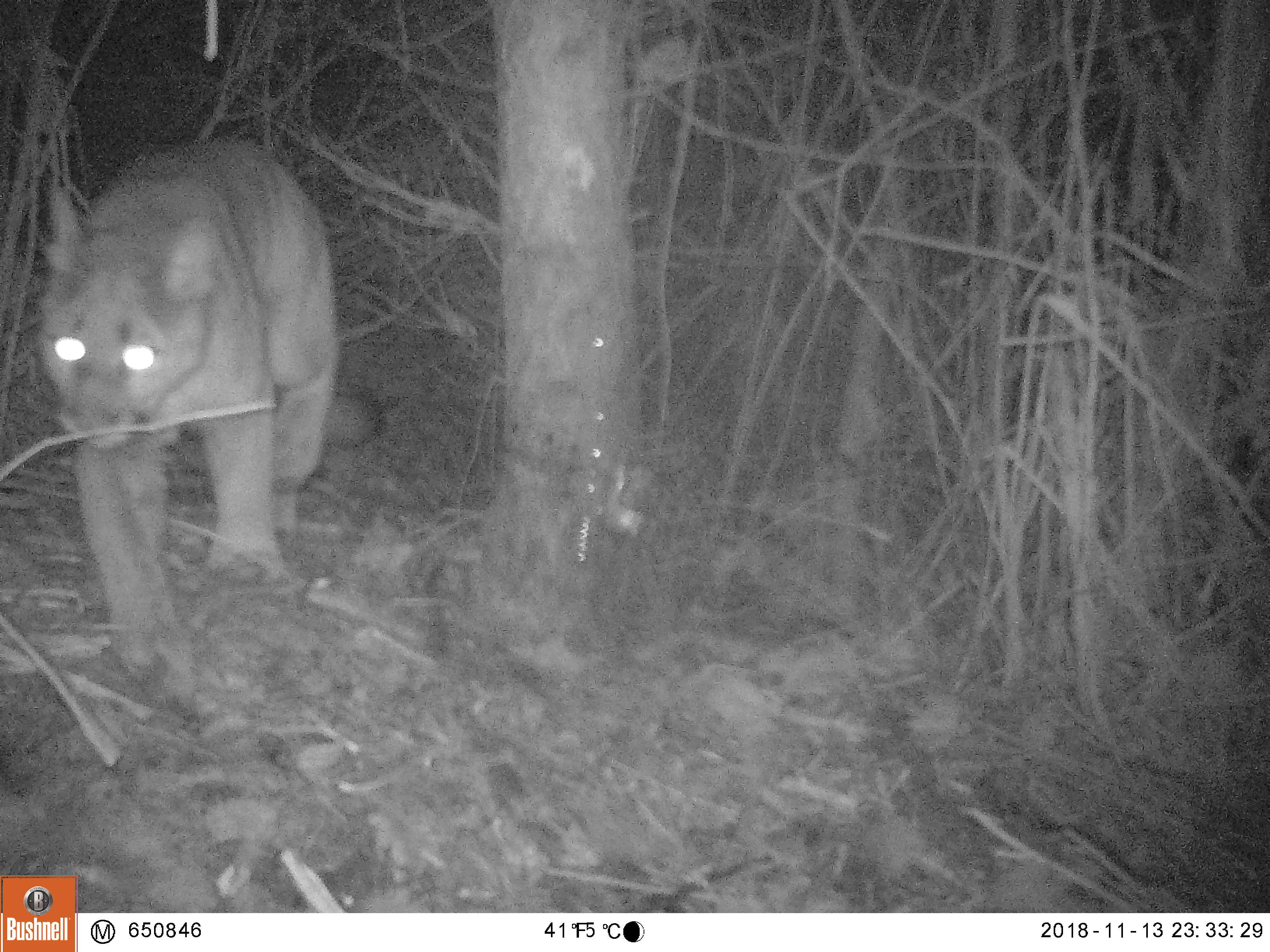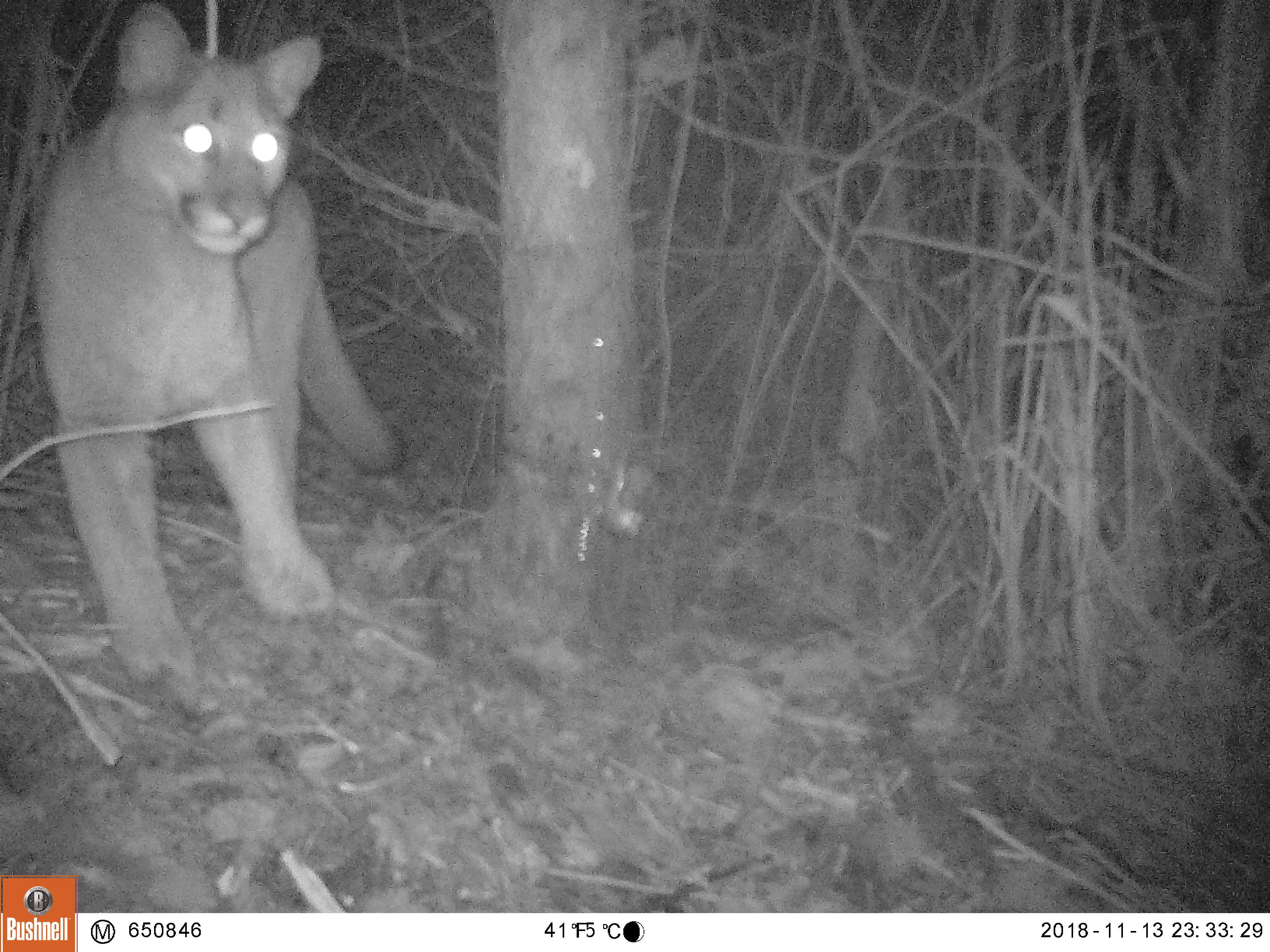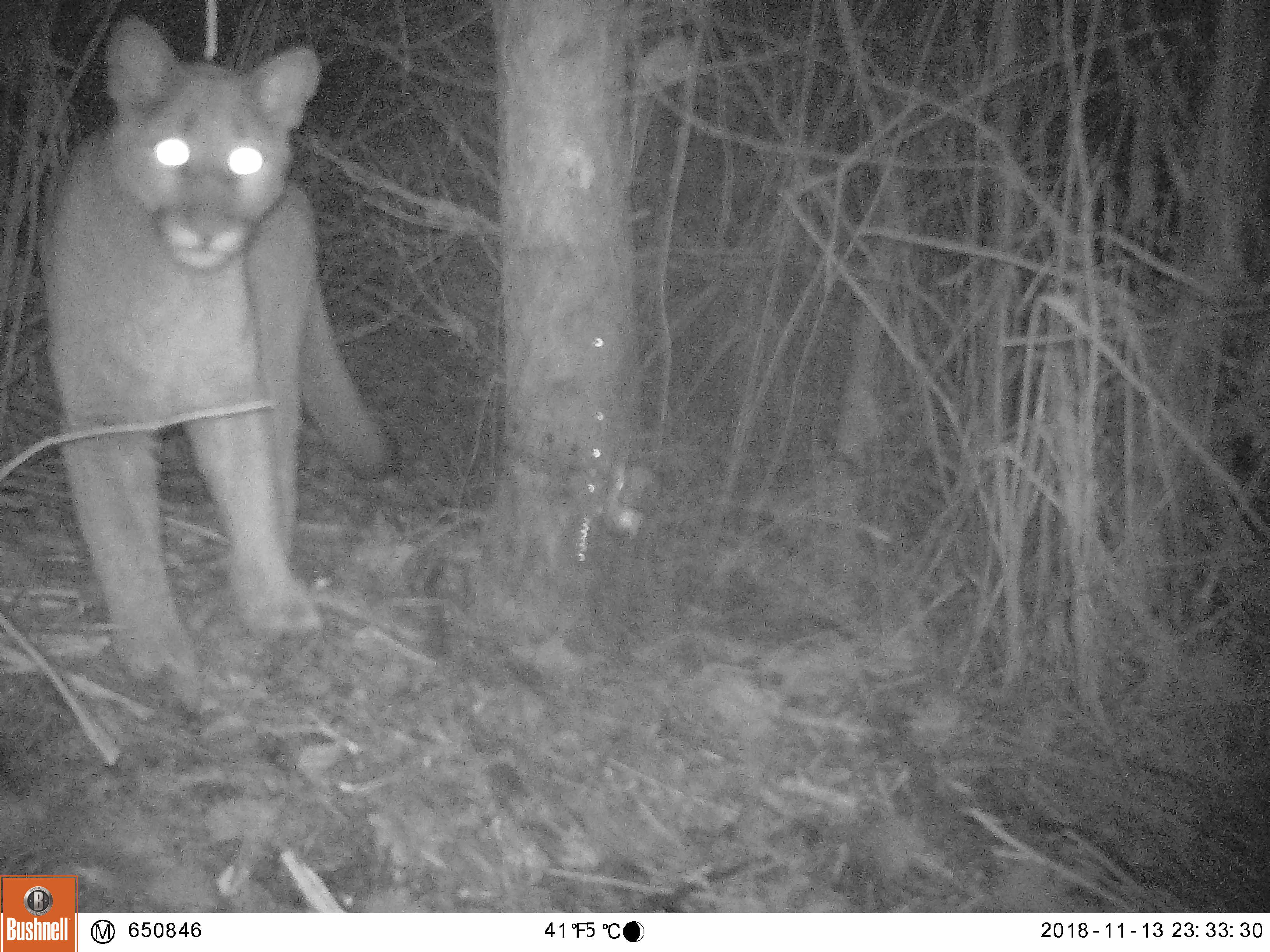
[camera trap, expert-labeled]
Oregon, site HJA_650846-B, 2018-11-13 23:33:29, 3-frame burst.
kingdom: Animalia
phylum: Chordata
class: Mammalia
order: Carnivora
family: Felidae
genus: Puma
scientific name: Puma concolor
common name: cougar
Cougar (Puma concolor).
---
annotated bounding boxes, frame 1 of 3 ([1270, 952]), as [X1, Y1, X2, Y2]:
cougar: [35, 127, 380, 665]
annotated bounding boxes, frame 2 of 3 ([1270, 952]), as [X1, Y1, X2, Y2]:
cougar: [15, 7, 413, 695]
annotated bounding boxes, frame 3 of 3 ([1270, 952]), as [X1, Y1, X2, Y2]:
cougar: [33, 19, 394, 704]